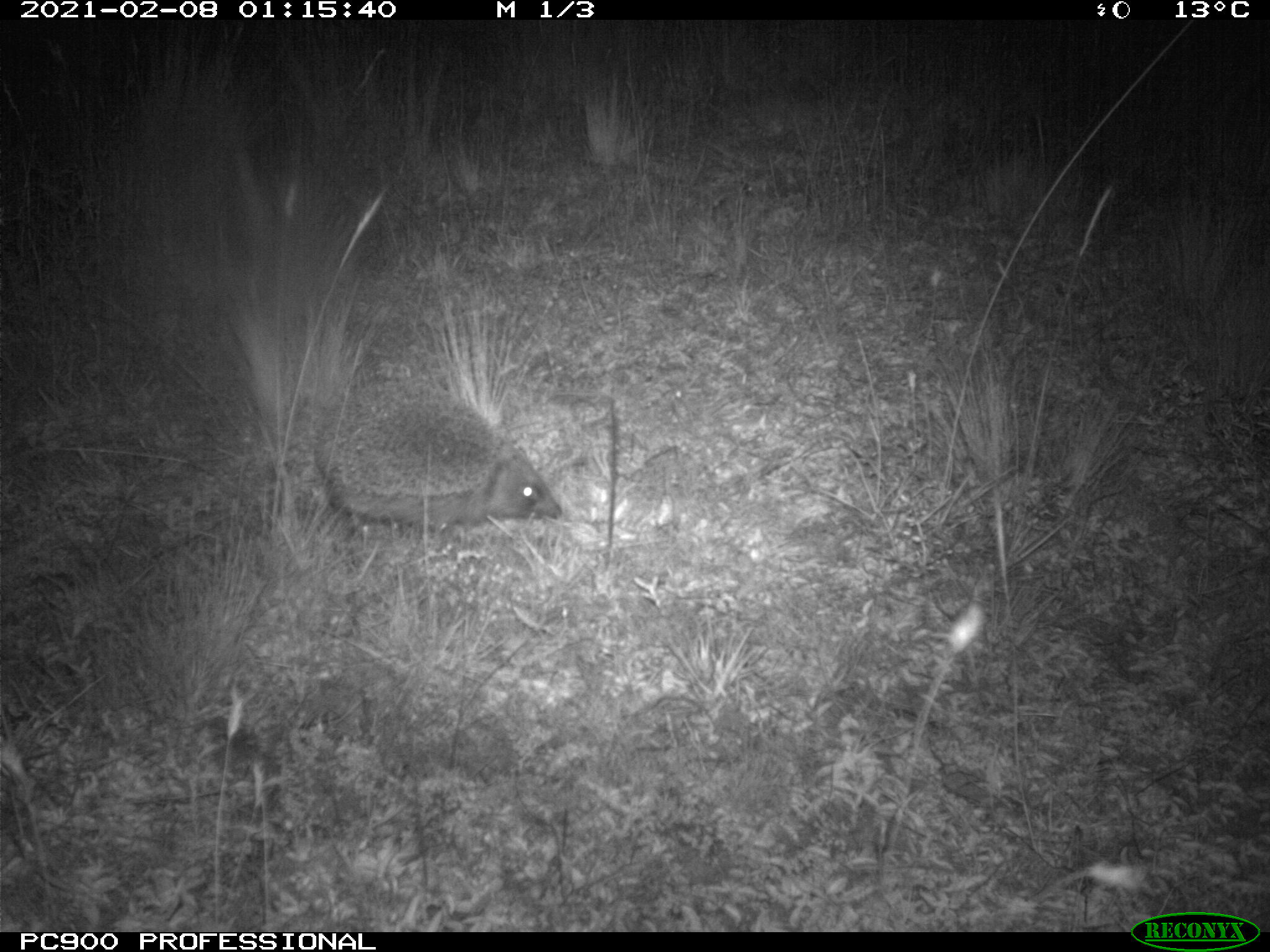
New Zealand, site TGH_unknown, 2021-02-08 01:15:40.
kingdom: Animalia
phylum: Chordata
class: Mammalia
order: Eulipotyphla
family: Erinaceidae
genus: Erinaceus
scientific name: Erinaceus europaeus europaeus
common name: european hedgehog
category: hedgehog